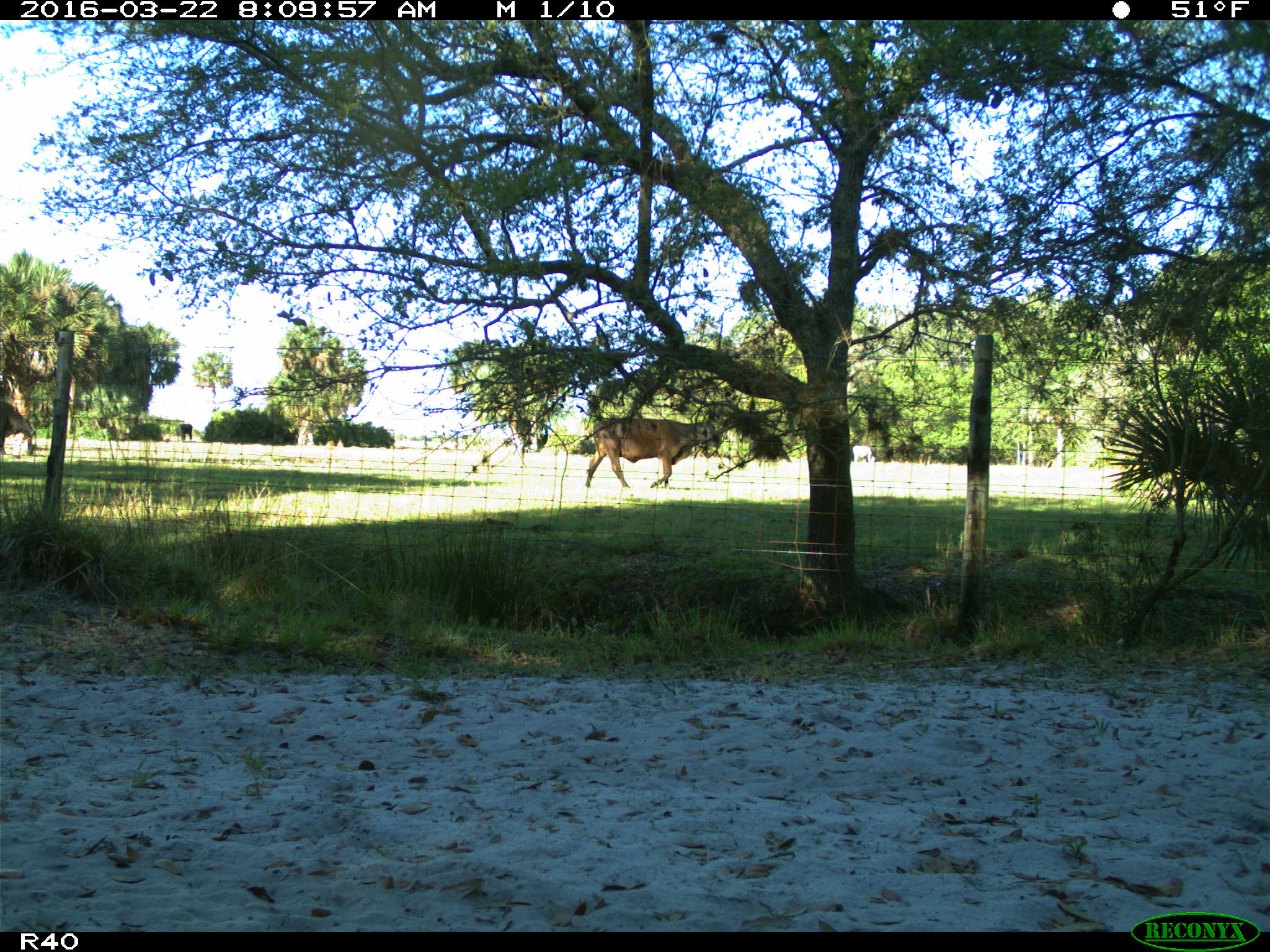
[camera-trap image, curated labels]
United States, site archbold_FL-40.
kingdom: Animalia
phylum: Chordata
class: Mammalia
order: Artiodactyla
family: Bovidae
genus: Bos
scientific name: Bos taurus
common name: domestic cow